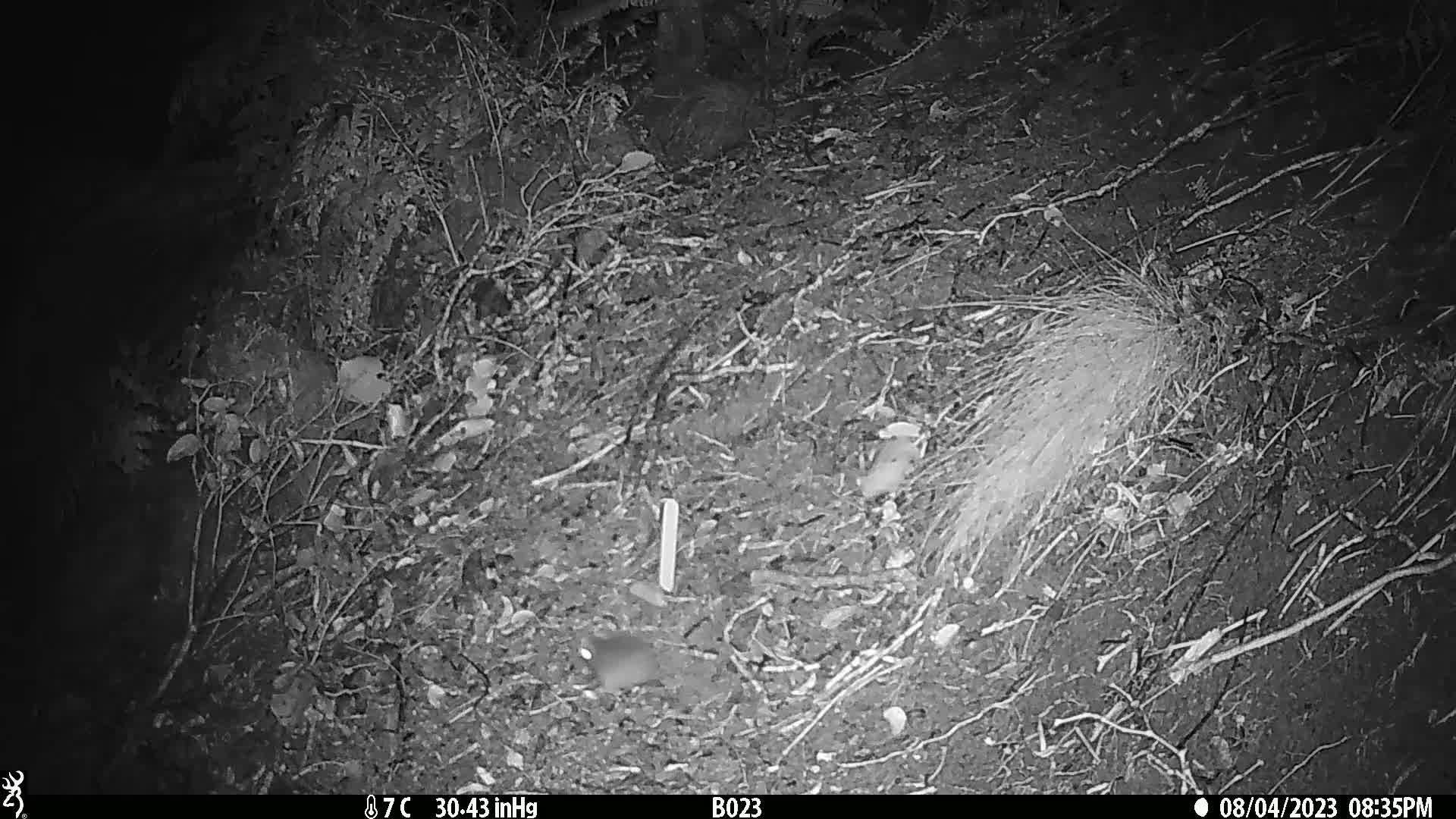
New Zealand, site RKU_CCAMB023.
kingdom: Animalia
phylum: Chordata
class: Mammalia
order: Rodentia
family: Muridae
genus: Rattus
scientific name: Rattus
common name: rat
Rat (Rattus).